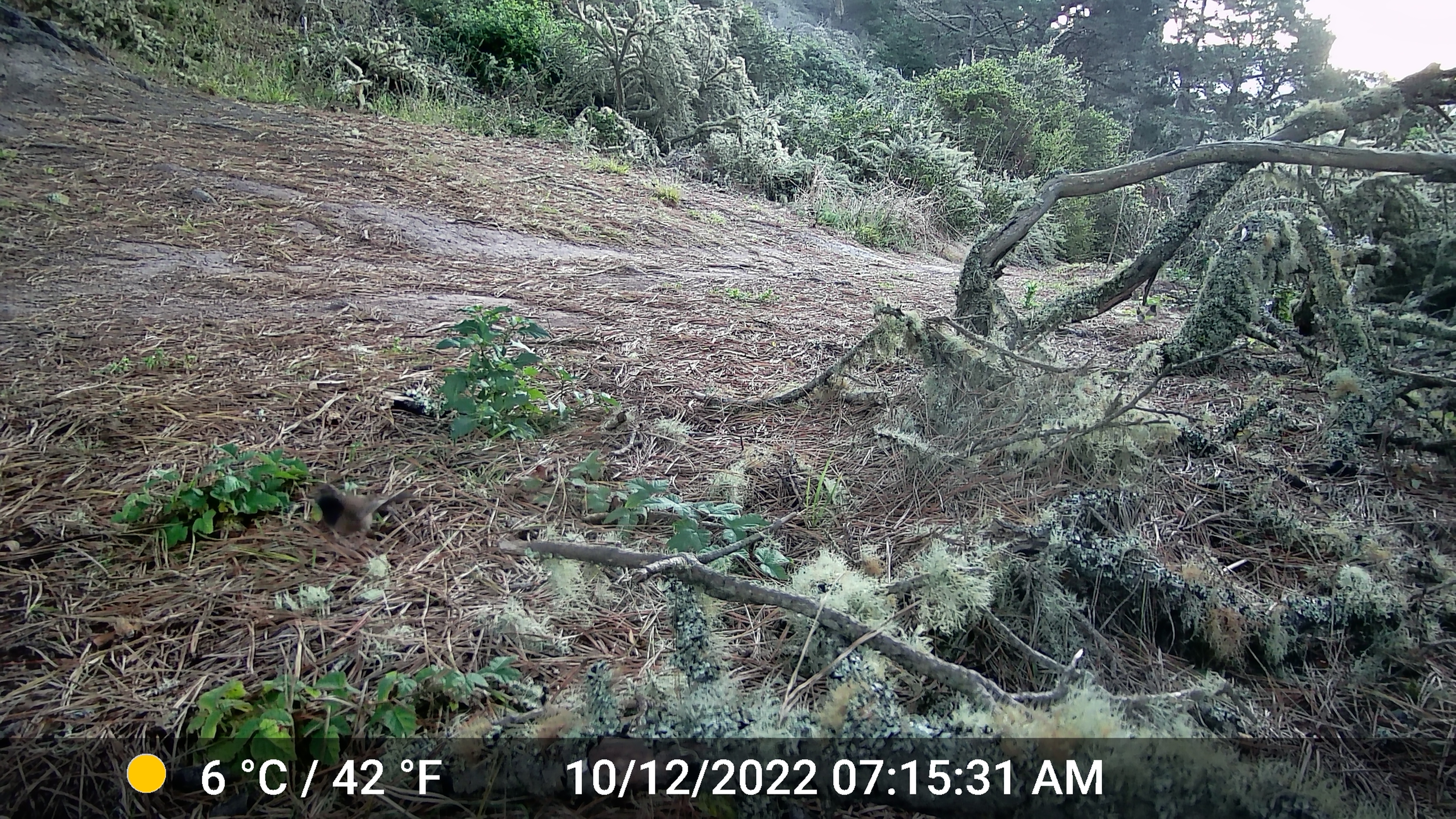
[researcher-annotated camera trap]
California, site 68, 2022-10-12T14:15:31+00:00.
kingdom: Animalia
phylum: Chordata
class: Aves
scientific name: Aves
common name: bird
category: unknown bird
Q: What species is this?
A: Unknown bird (bird) (Aves).